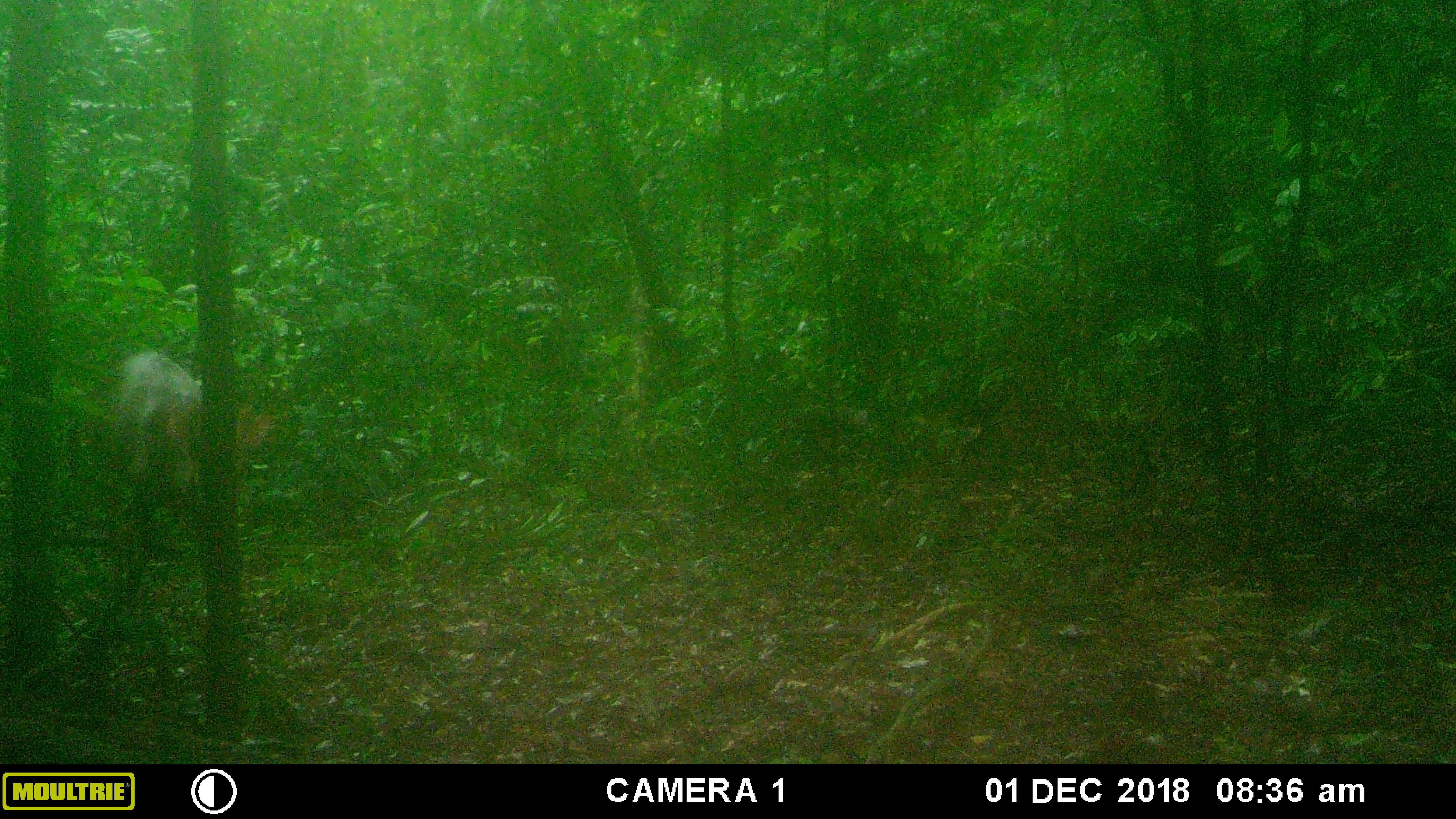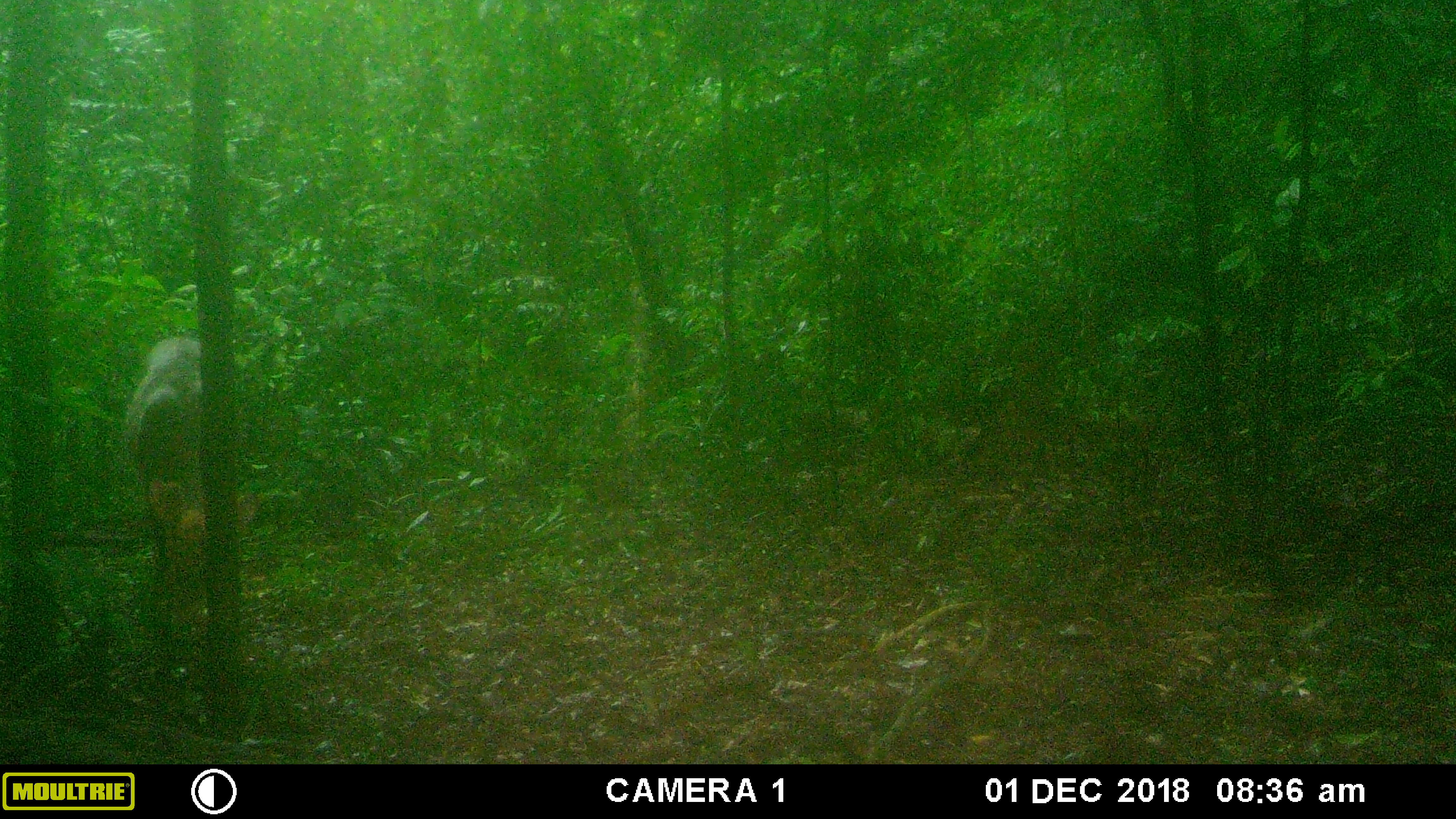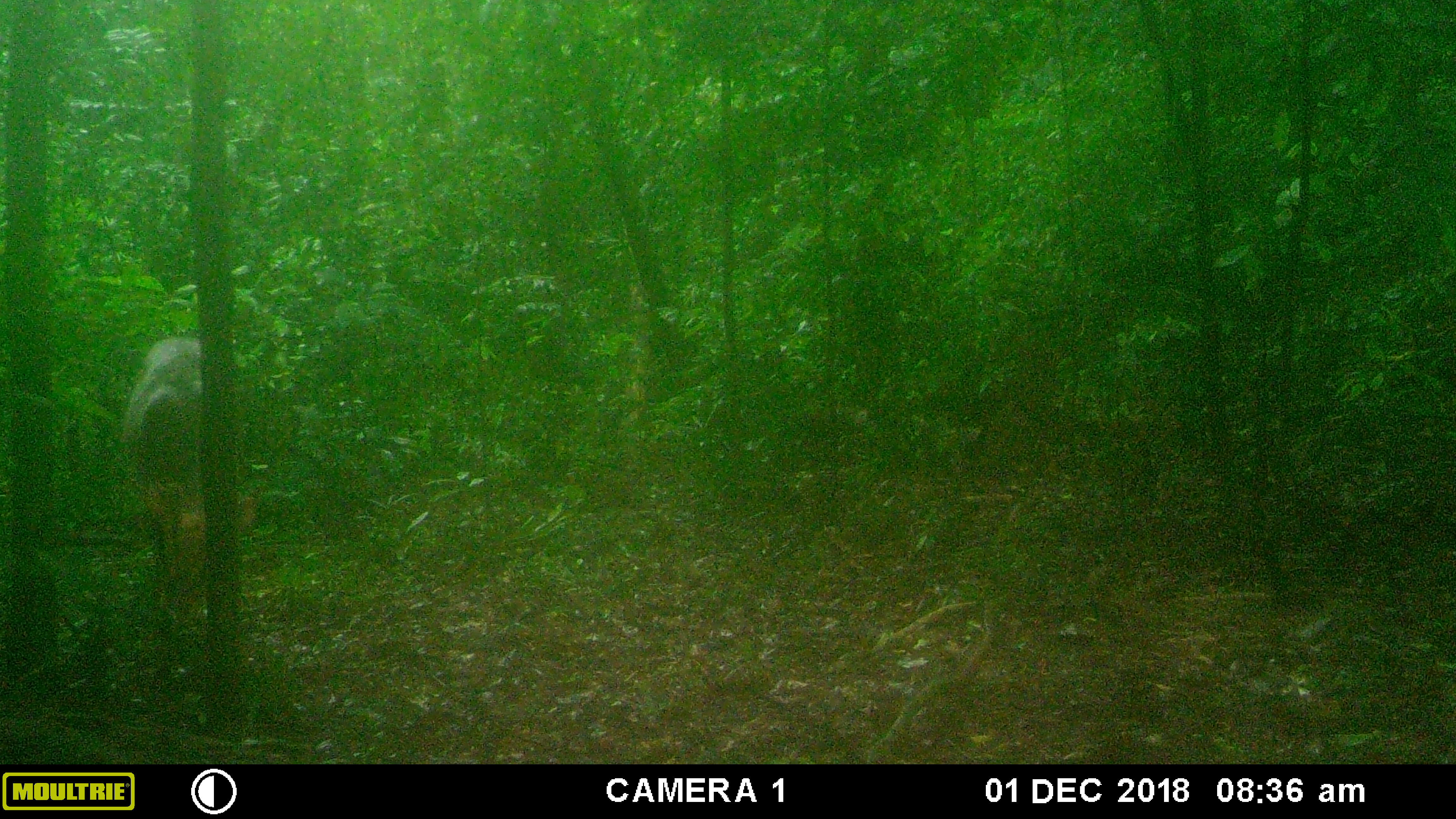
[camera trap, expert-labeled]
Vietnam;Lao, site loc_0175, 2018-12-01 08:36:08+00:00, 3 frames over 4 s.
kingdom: Animalia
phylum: Chordata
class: Mammalia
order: Artiodactyla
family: Cervidae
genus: Muntiacus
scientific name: Muntiacus vuquangensis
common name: large-antlered muntjac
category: large antlered muntjac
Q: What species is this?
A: Large antlered muntjac (large-antlered muntjac) (Muntiacus vuquangensis).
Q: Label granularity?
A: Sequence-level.